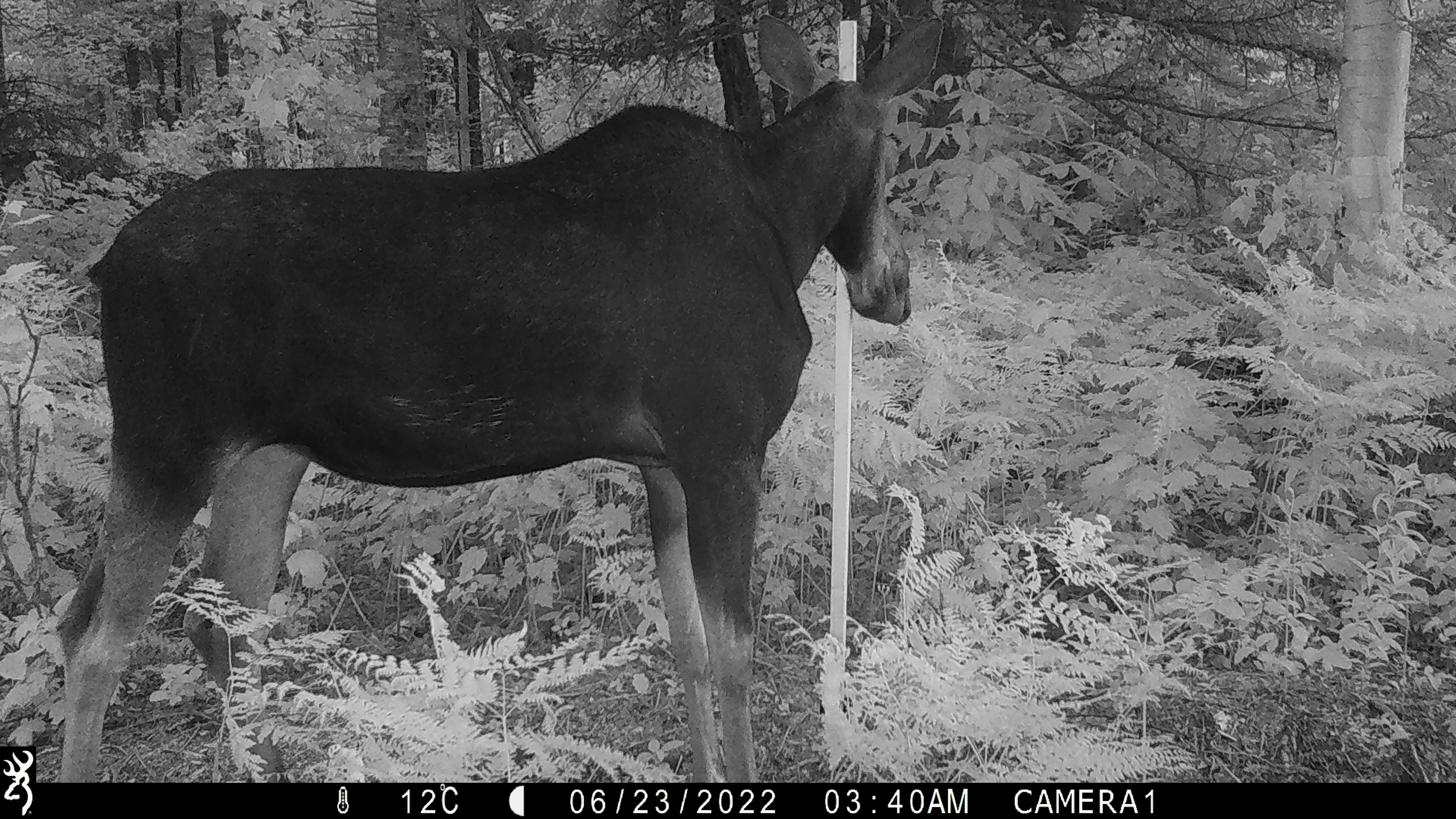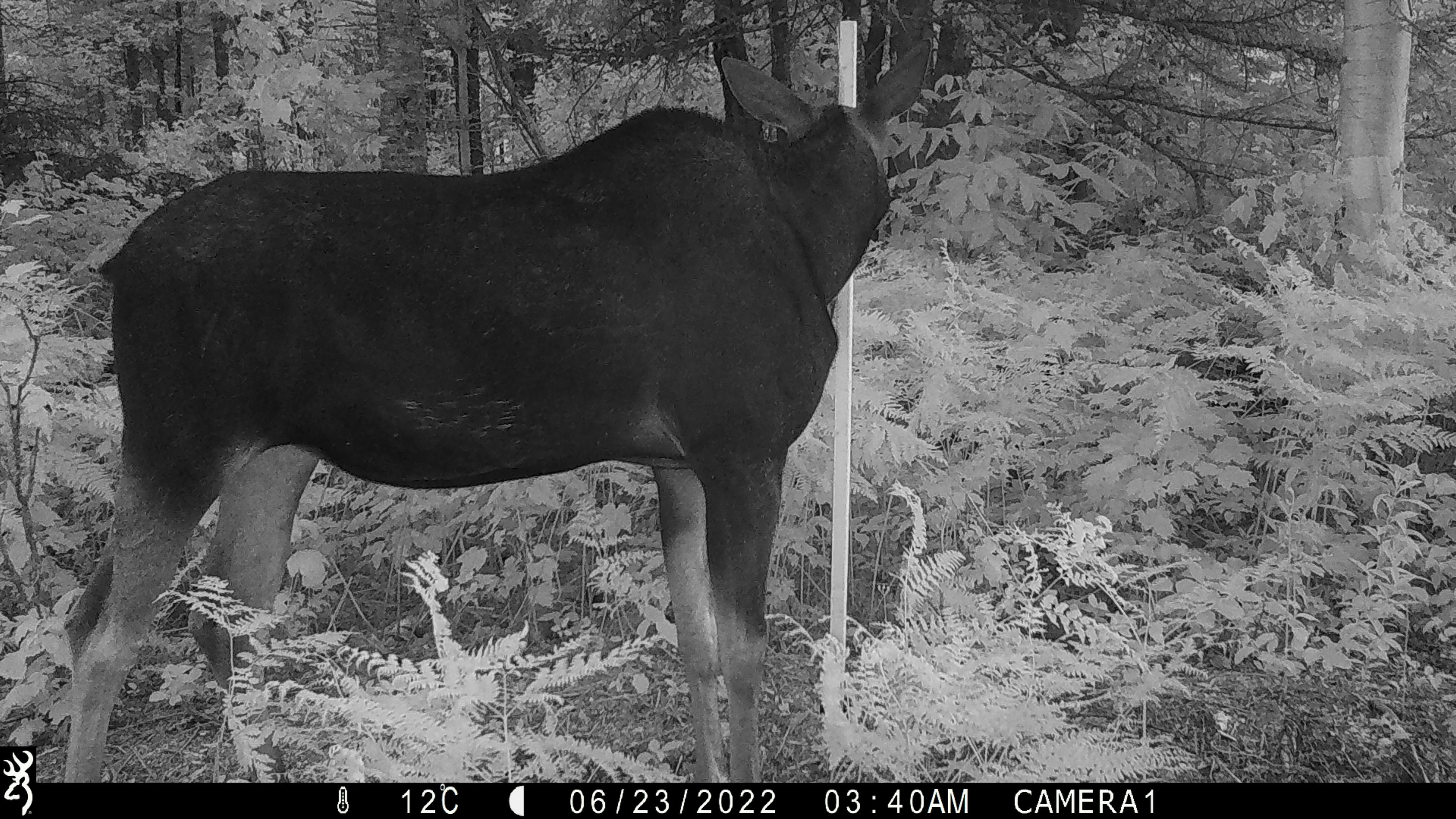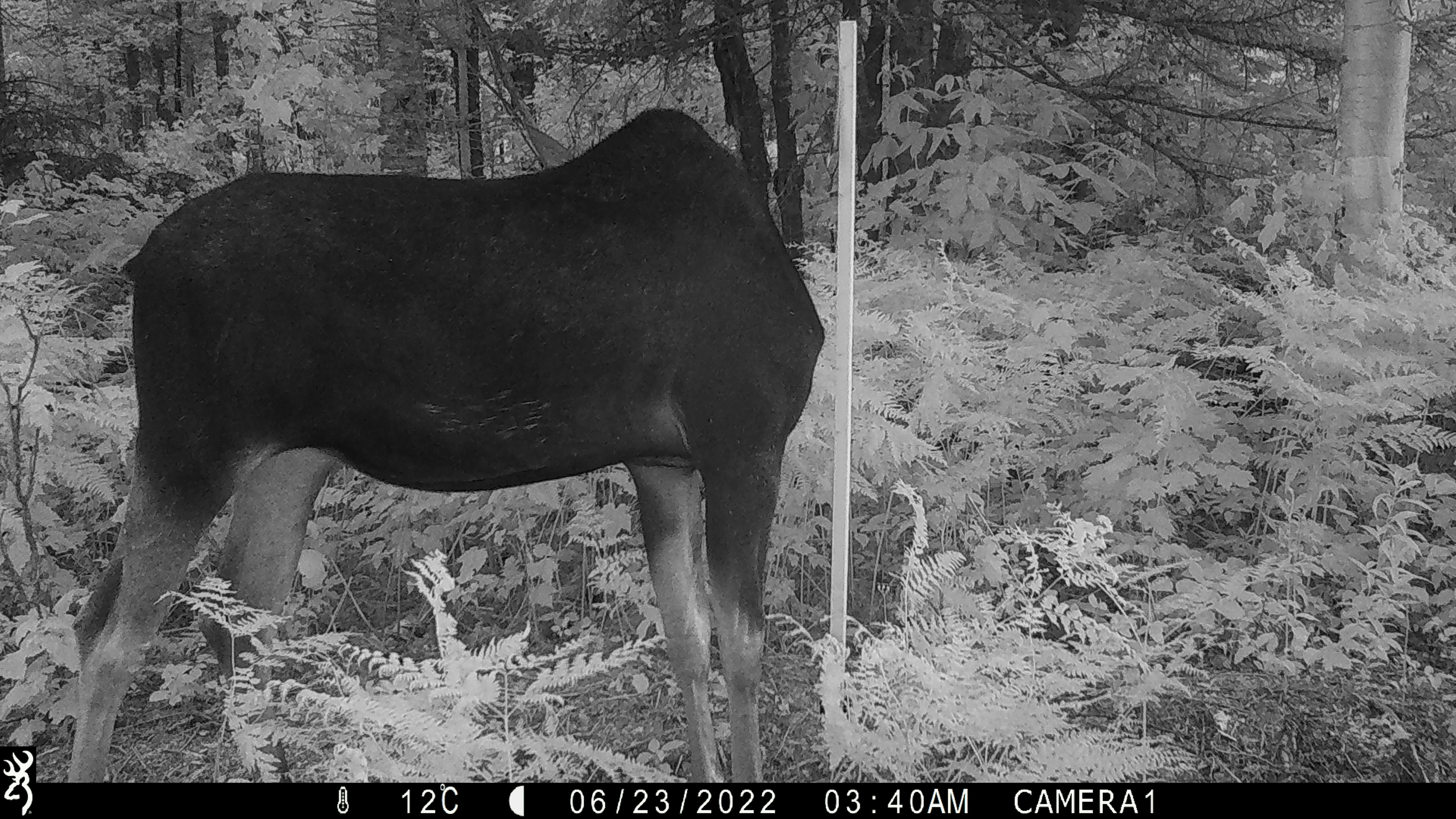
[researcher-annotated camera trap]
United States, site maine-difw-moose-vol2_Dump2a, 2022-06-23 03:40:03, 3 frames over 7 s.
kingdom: Animalia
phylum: Chordata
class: Mammalia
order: Artiodactyla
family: Cervidae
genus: Alces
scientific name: Alces alces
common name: moose